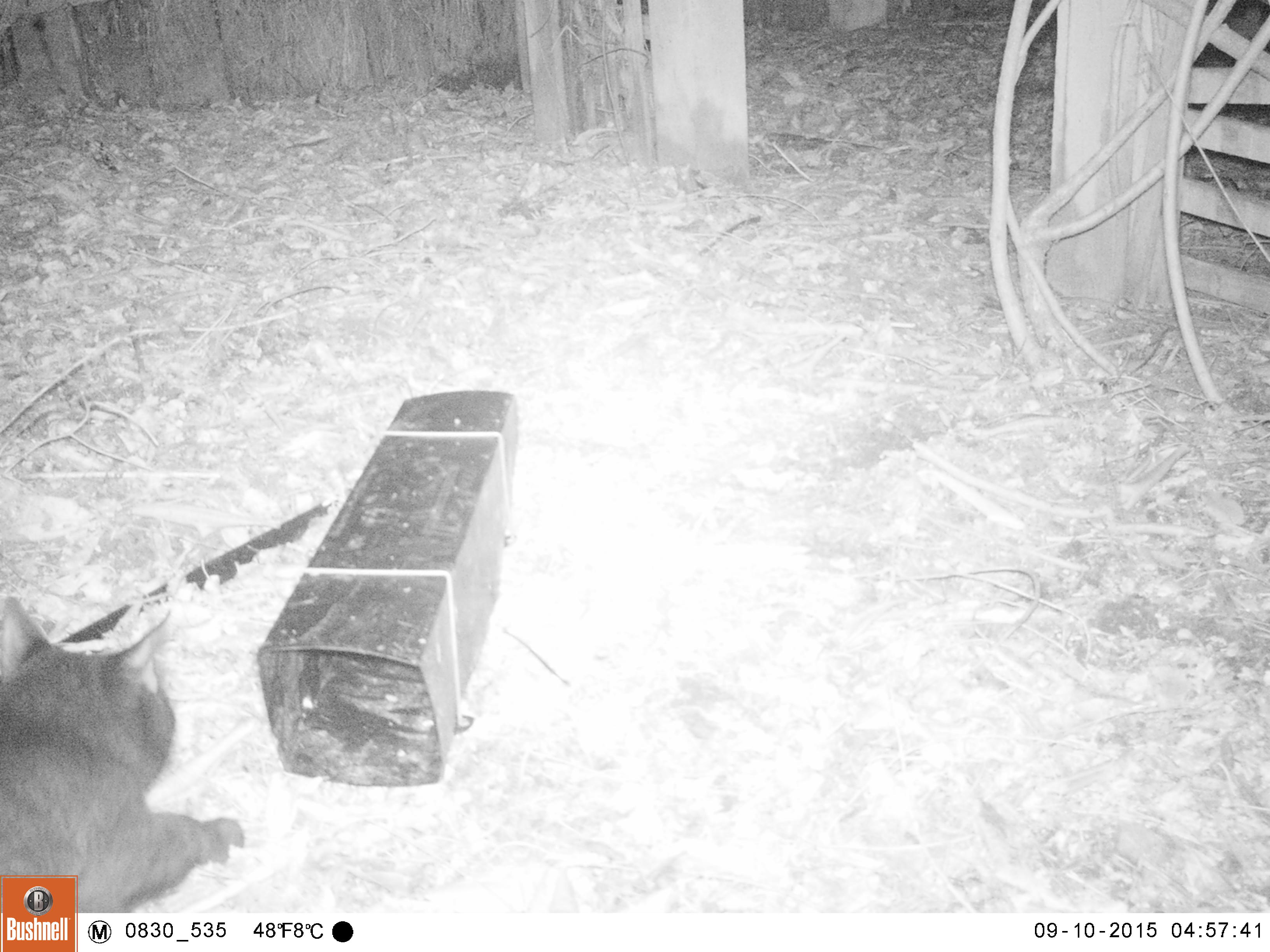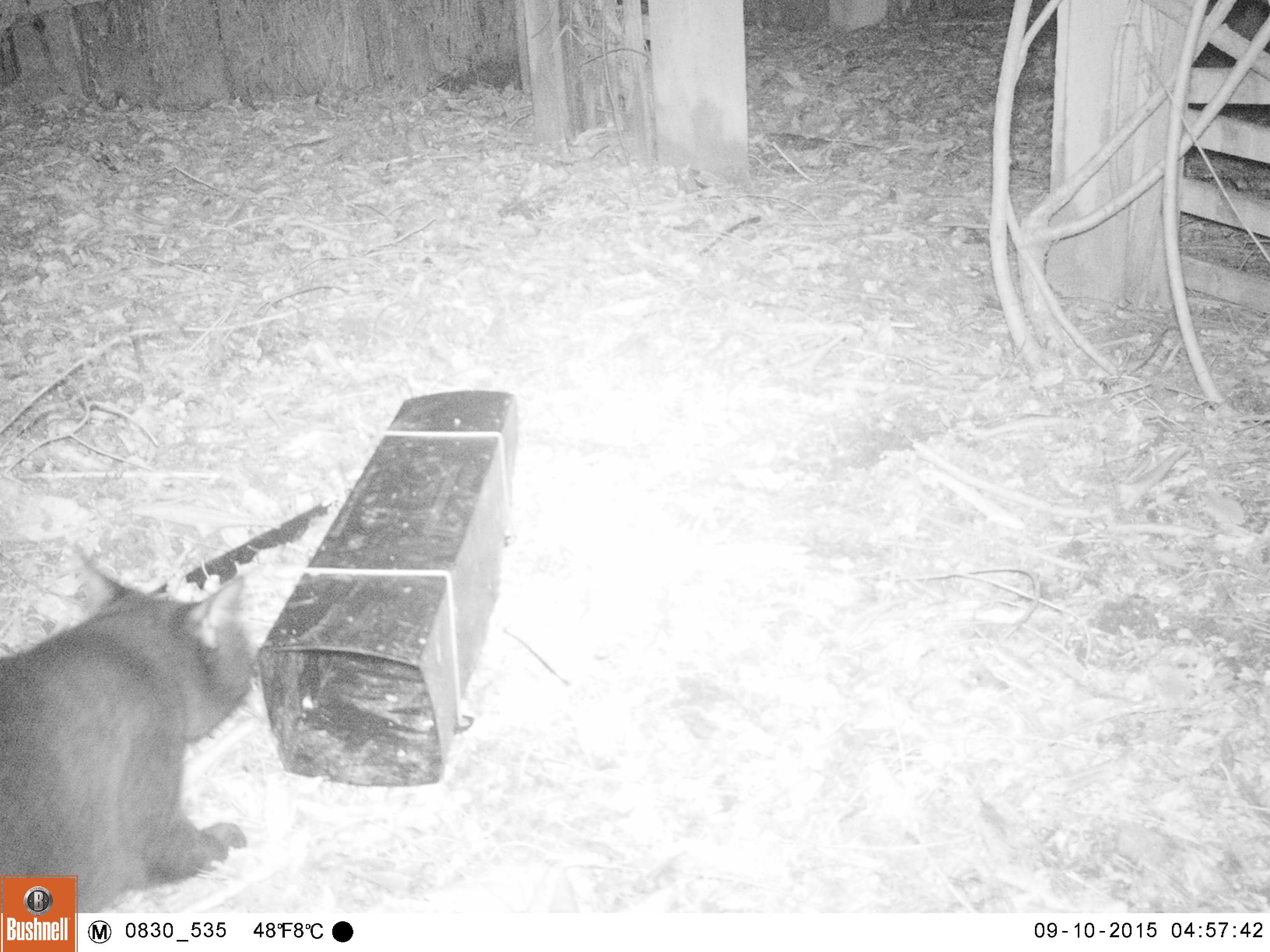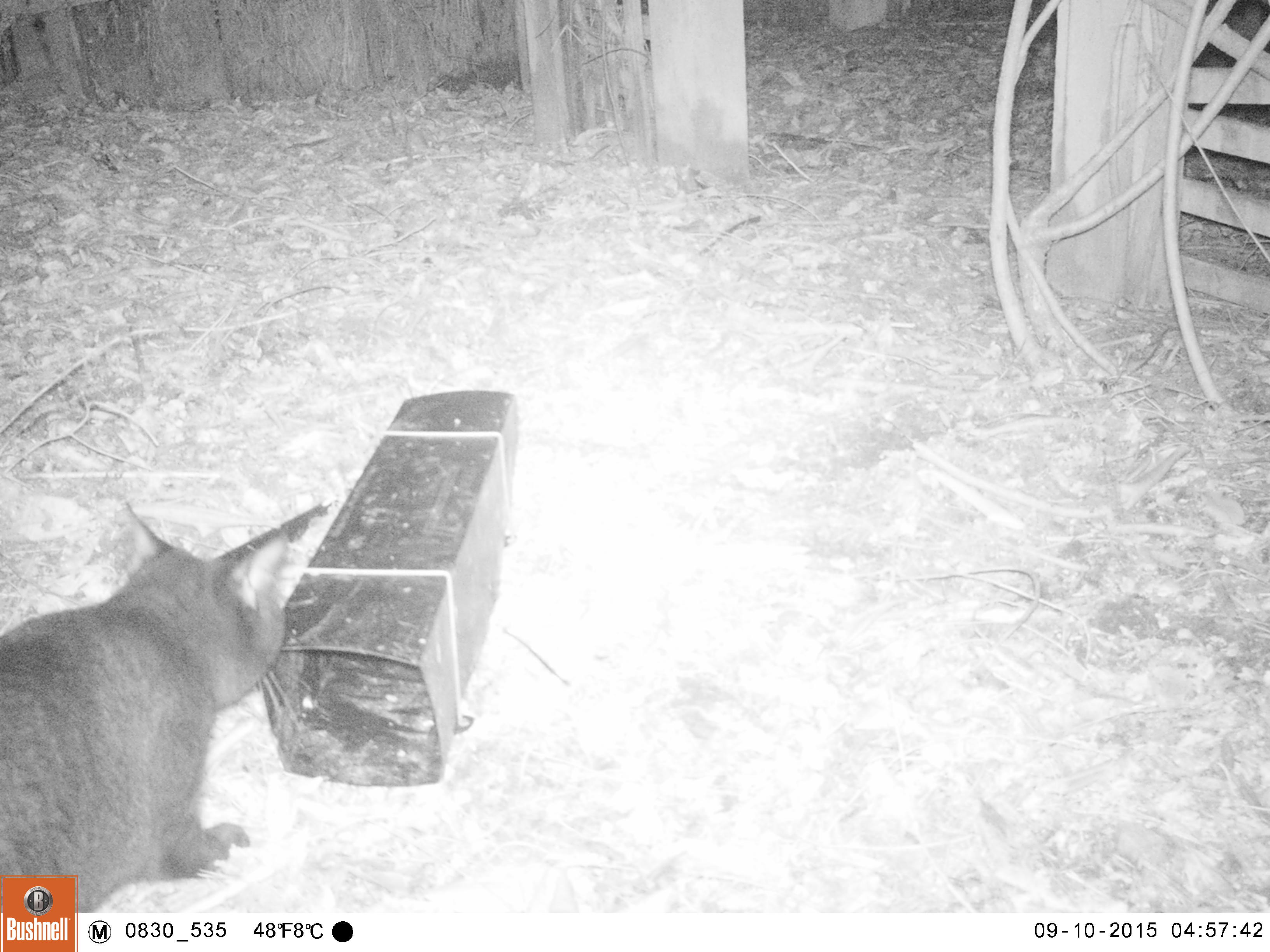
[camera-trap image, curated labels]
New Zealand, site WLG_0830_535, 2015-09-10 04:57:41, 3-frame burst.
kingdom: Animalia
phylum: Chordata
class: Mammalia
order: Carnivora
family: Felidae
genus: Felis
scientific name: Felis catus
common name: domestic cat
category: cat